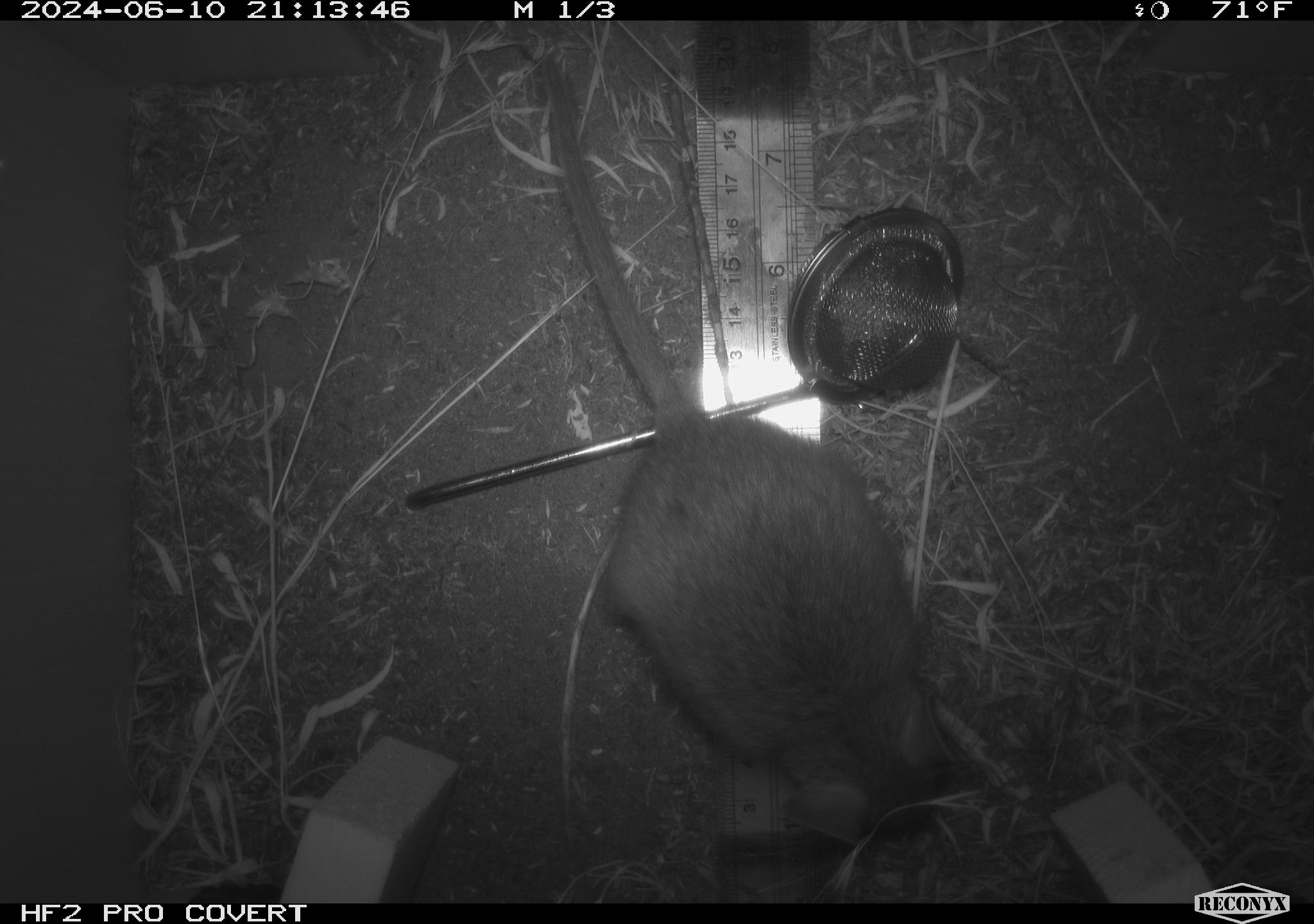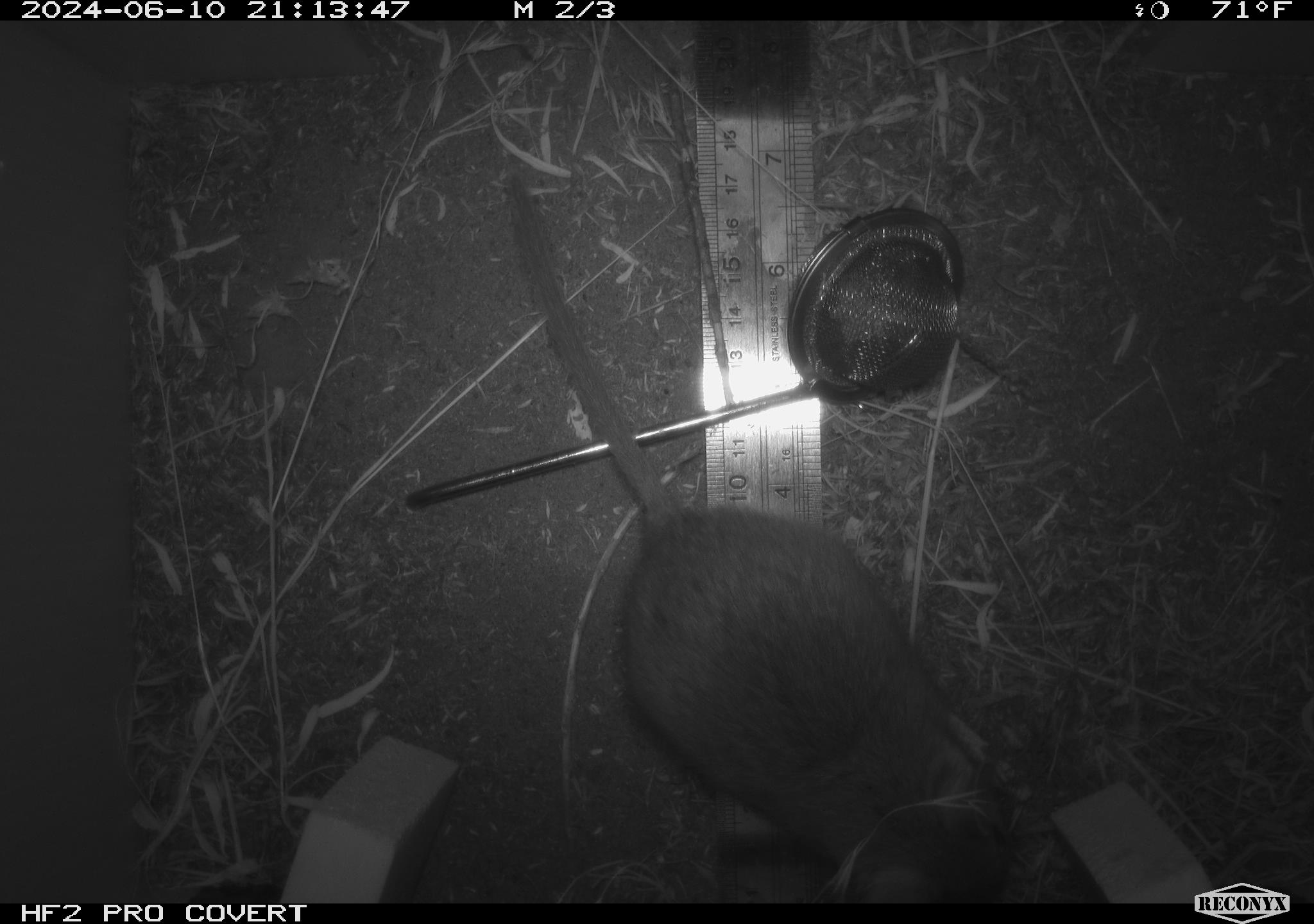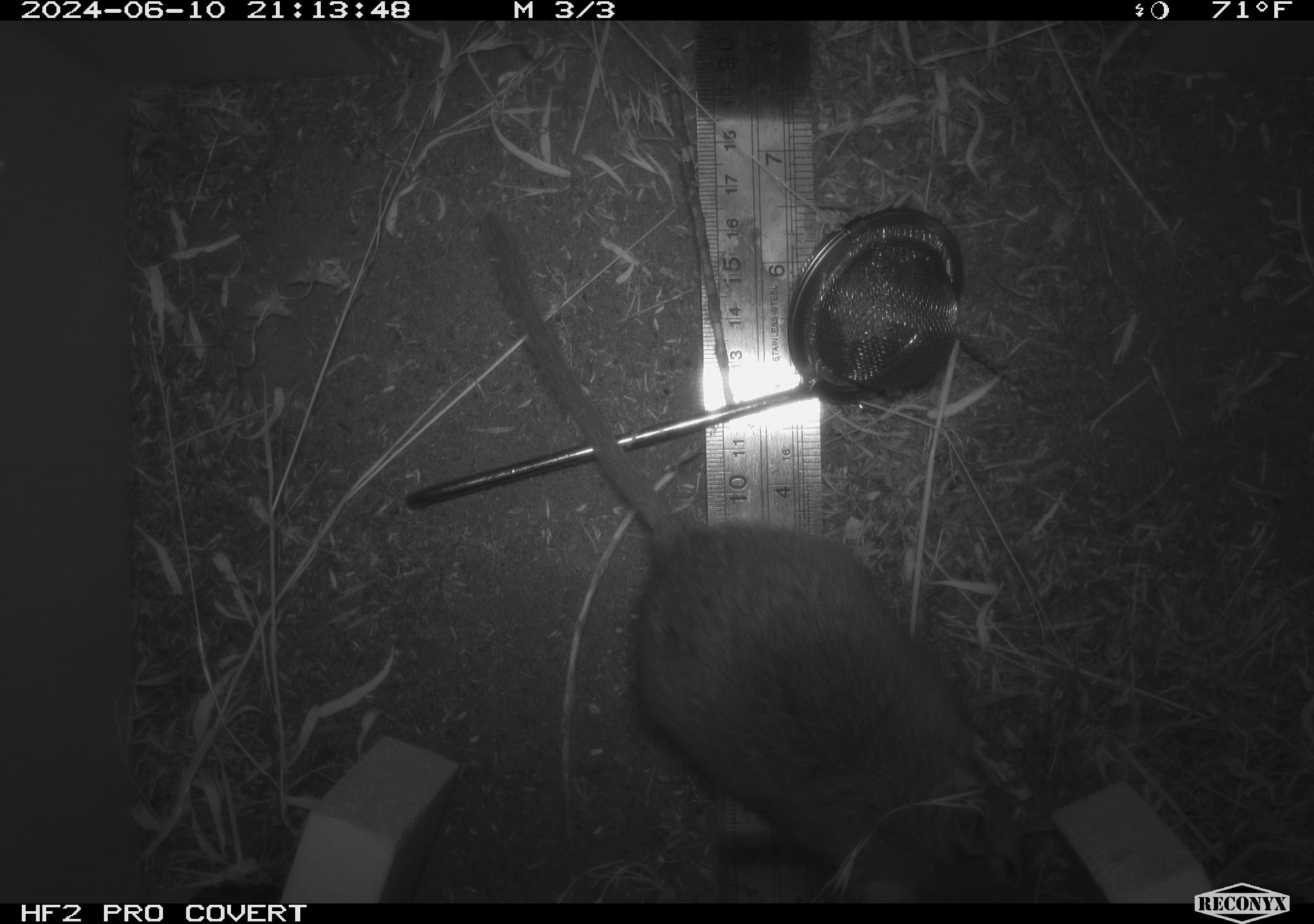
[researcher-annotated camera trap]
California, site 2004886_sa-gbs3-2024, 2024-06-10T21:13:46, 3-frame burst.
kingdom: Animalia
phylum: Chordata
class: Mammalia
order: Rodentia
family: Cricetidae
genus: Neotoma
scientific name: Neotoma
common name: pack rat or woodrat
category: neotoma species